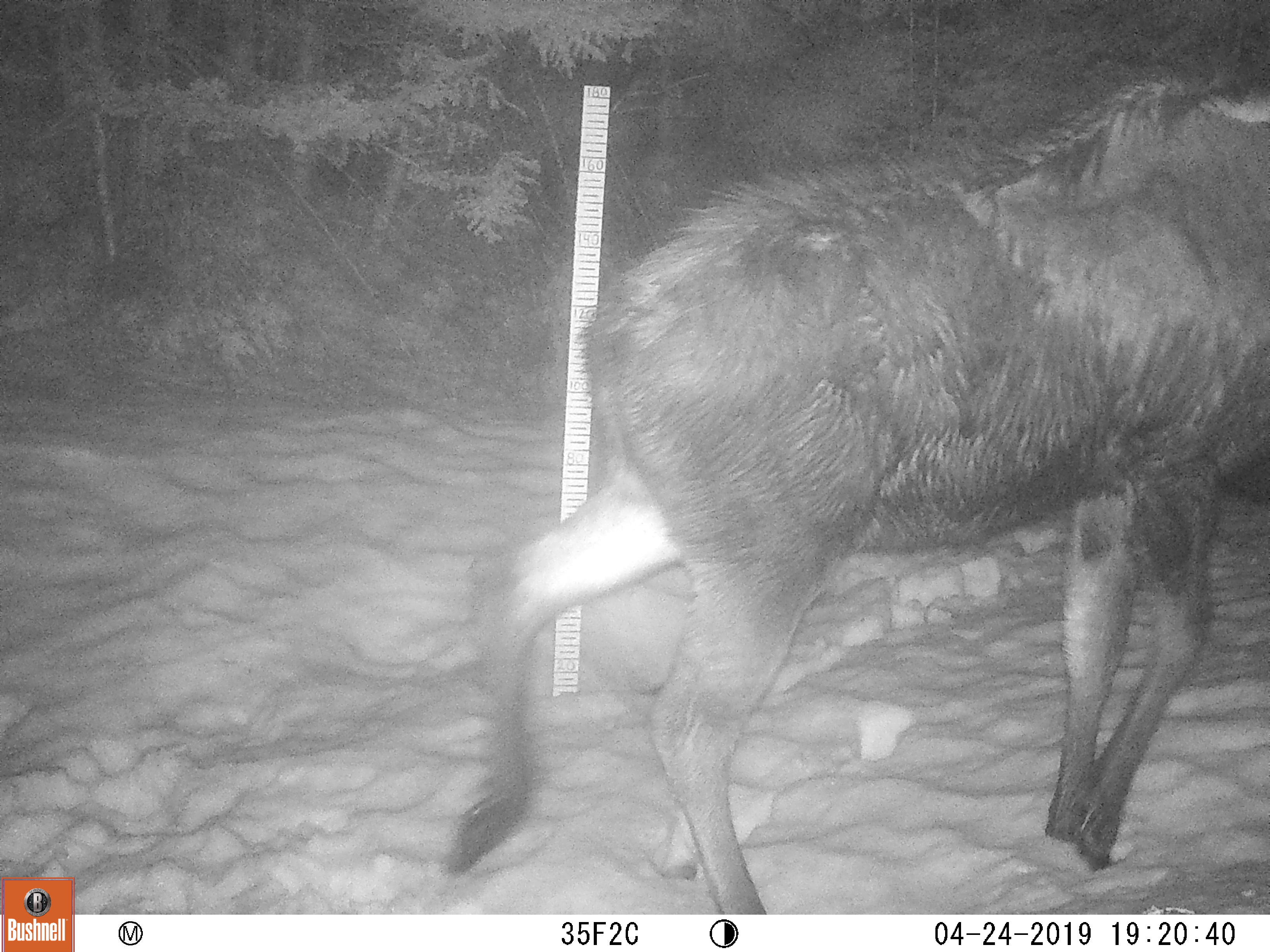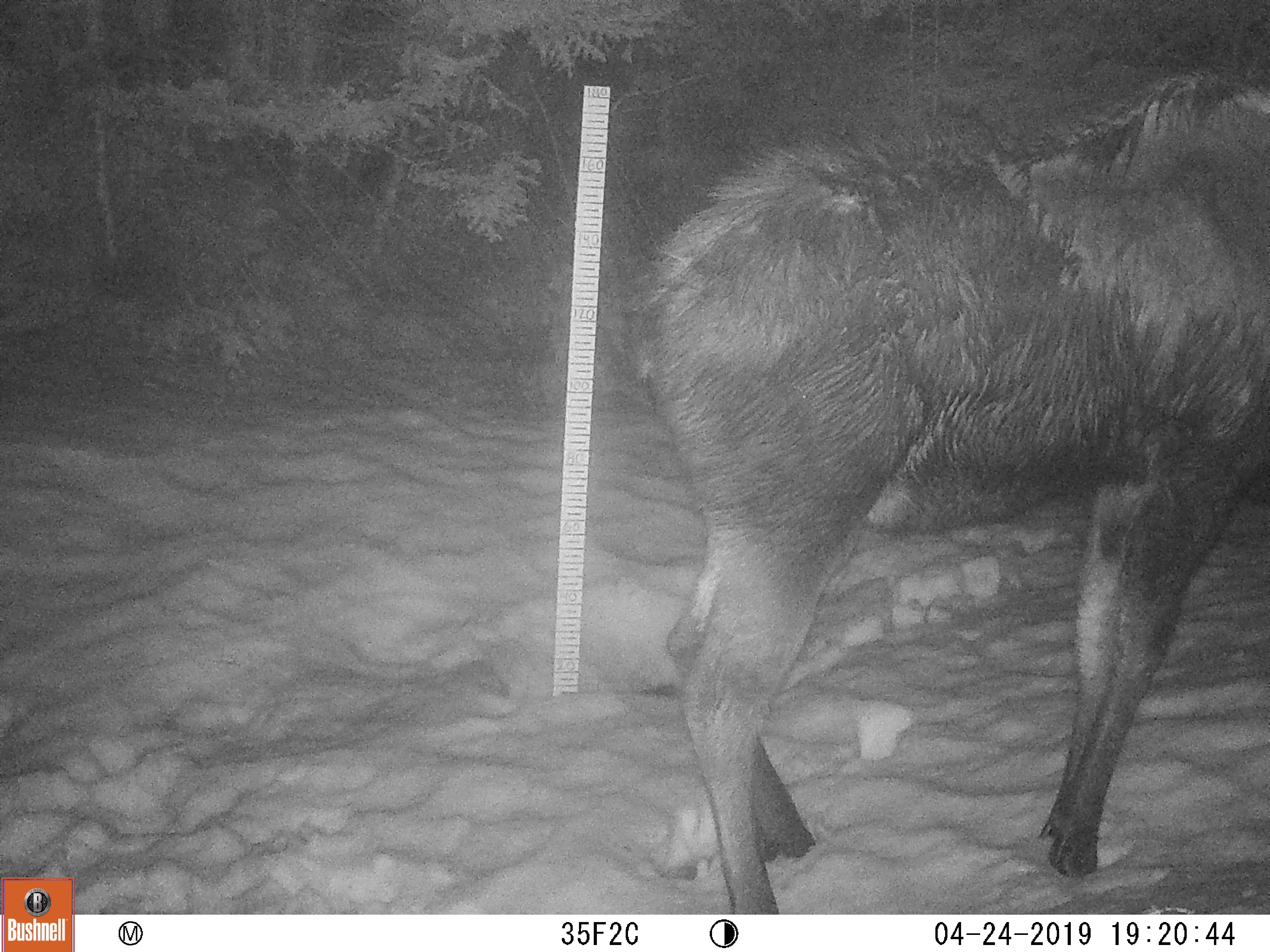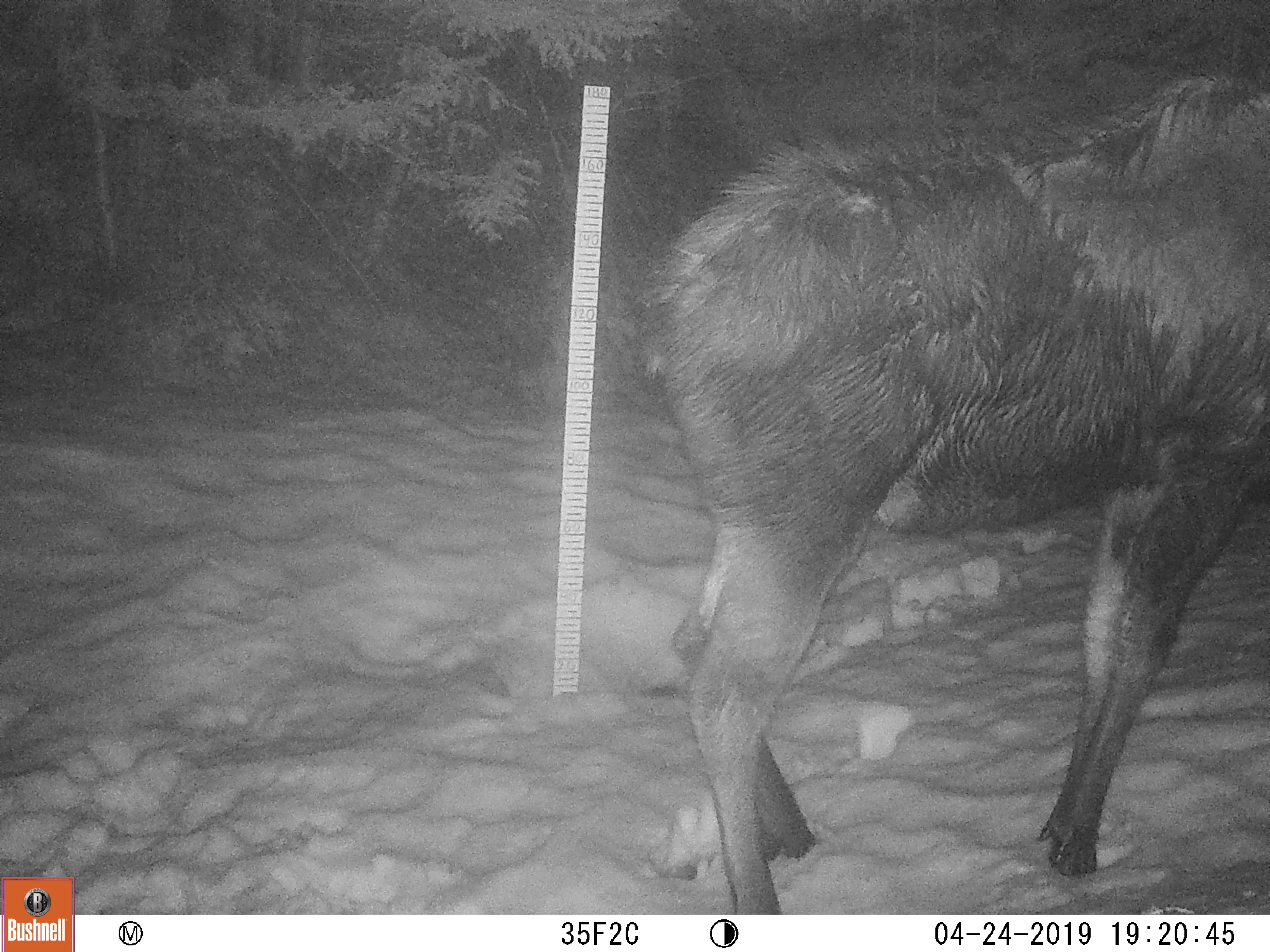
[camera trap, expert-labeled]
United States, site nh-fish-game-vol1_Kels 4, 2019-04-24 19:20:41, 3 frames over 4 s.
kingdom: Animalia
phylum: Chordata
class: Mammalia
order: Artiodactyla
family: Cervidae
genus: Alces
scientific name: Alces alces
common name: moose